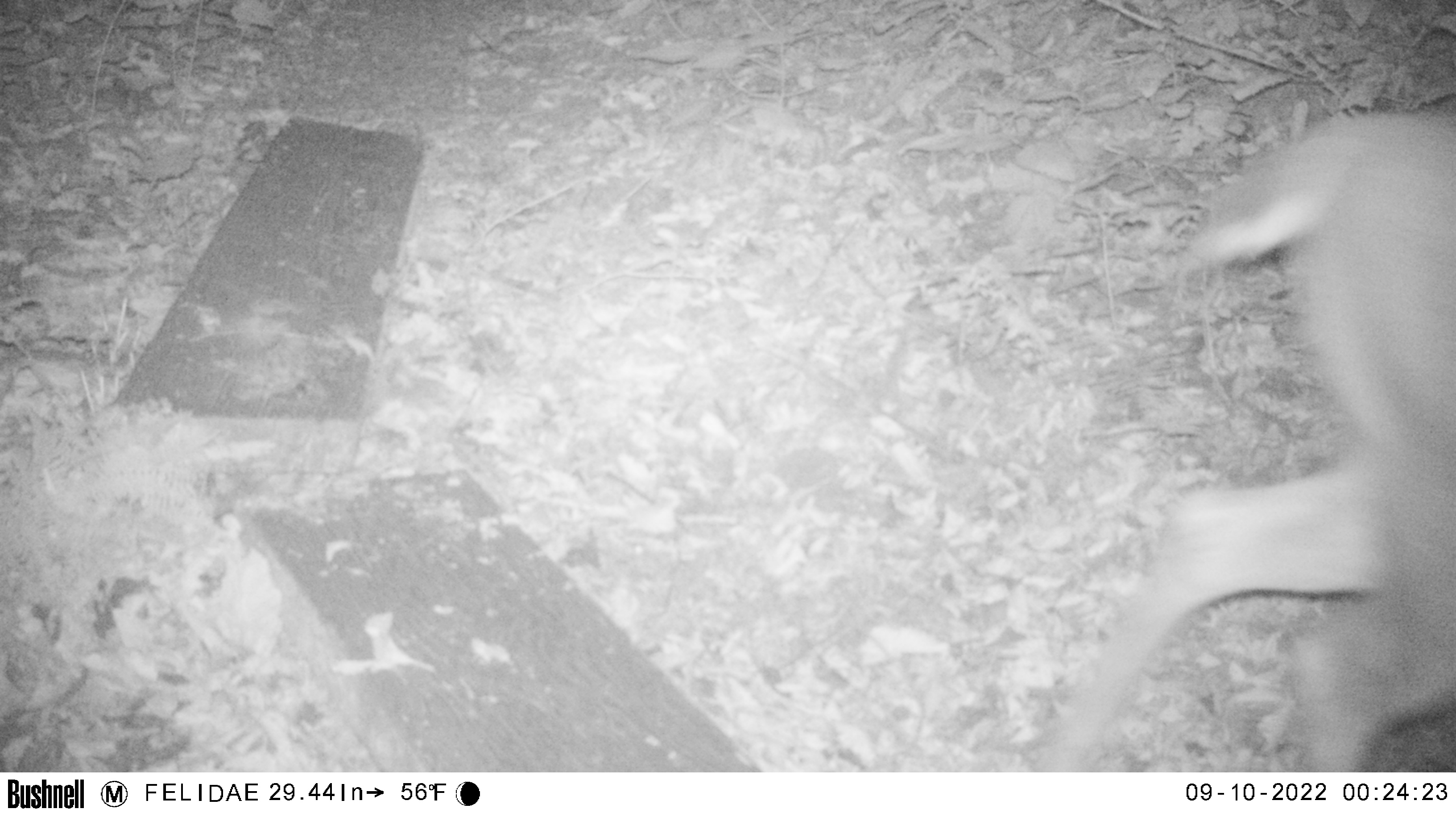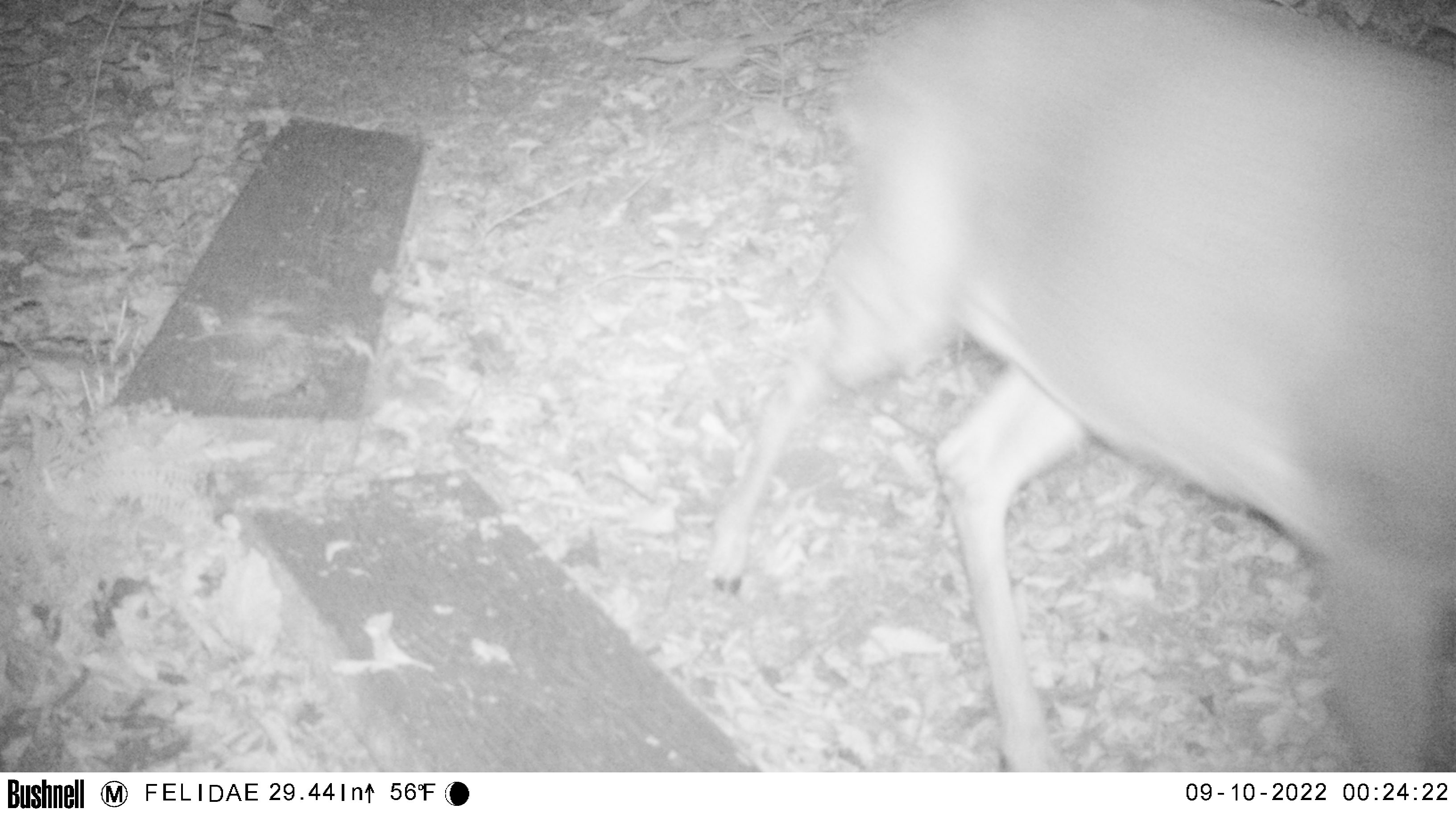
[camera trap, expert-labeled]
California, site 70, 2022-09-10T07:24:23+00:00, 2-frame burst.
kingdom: Animalia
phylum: Chordata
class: Mammalia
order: Artiodactyla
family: Cervidae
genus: Odocoileus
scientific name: Odocoileus hemionus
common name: mule deer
Mule deer (Odocoileus hemionus).